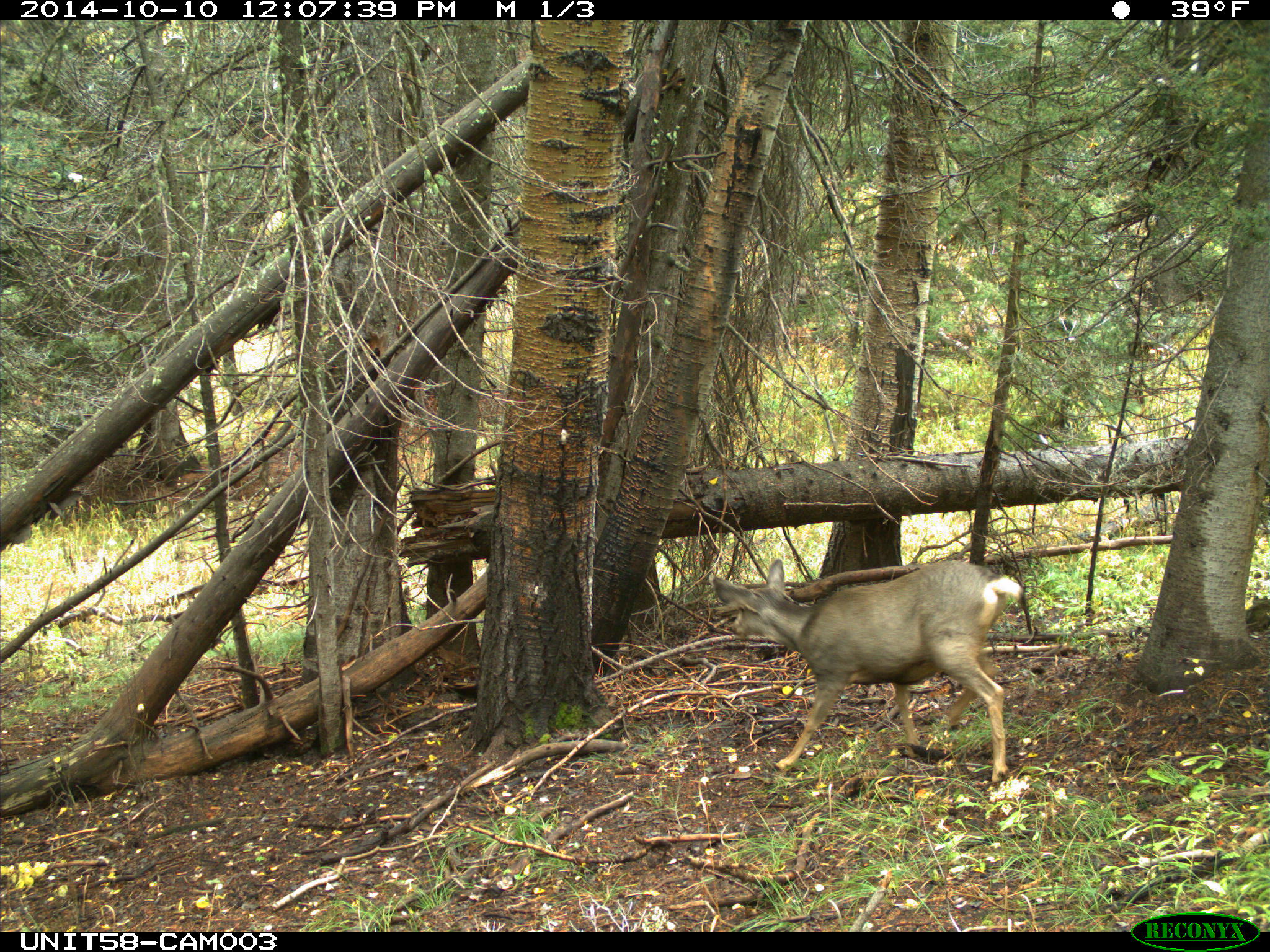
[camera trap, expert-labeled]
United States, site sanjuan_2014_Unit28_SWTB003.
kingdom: Animalia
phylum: Chordata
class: Mammalia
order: Artiodactyla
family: Cervidae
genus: Odocoileus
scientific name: Odocoileus hemionus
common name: mule deer